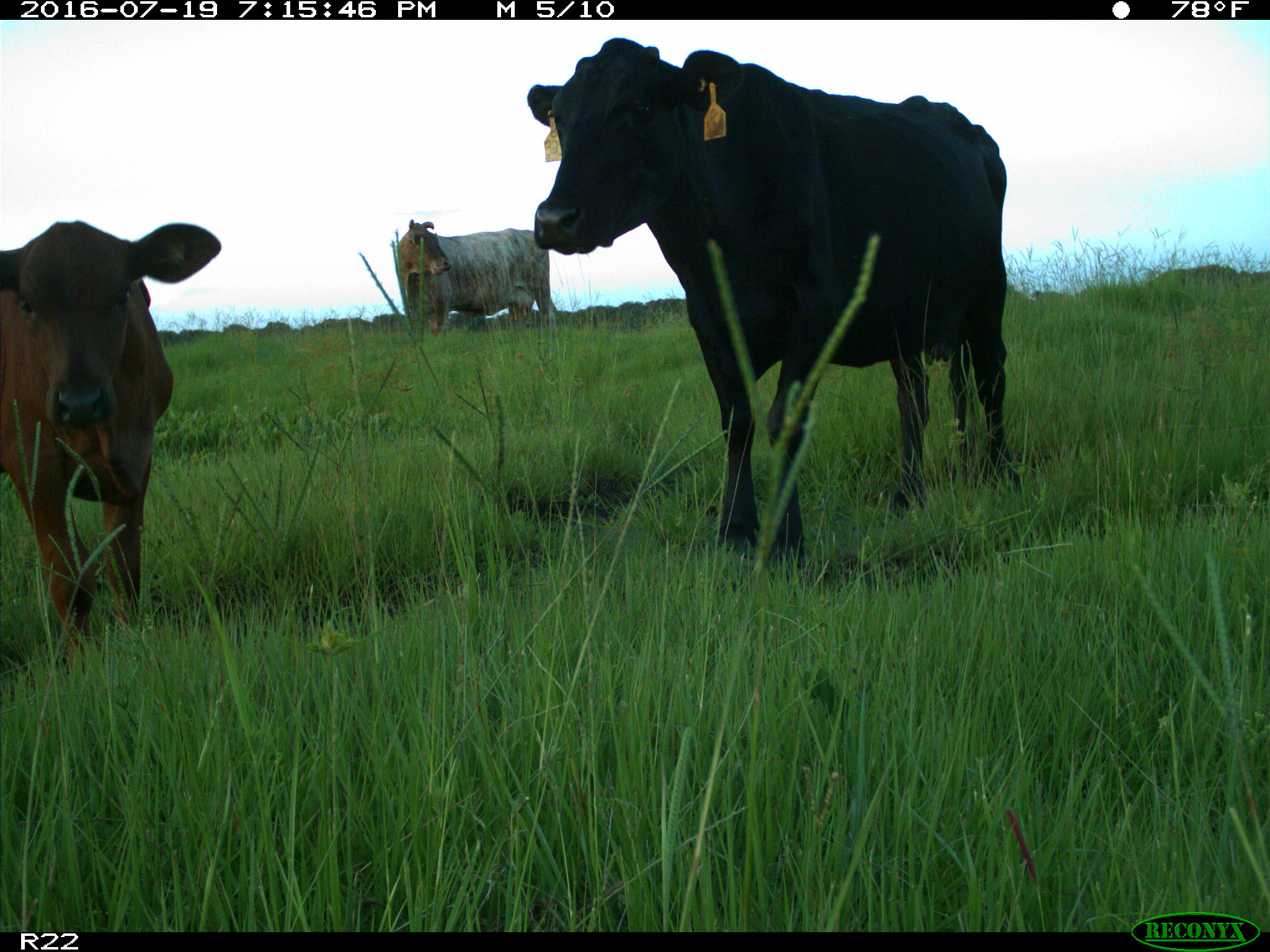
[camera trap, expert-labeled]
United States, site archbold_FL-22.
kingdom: Animalia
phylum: Chordata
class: Mammalia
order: Artiodactyla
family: Bovidae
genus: Bos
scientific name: Bos taurus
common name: domestic cow